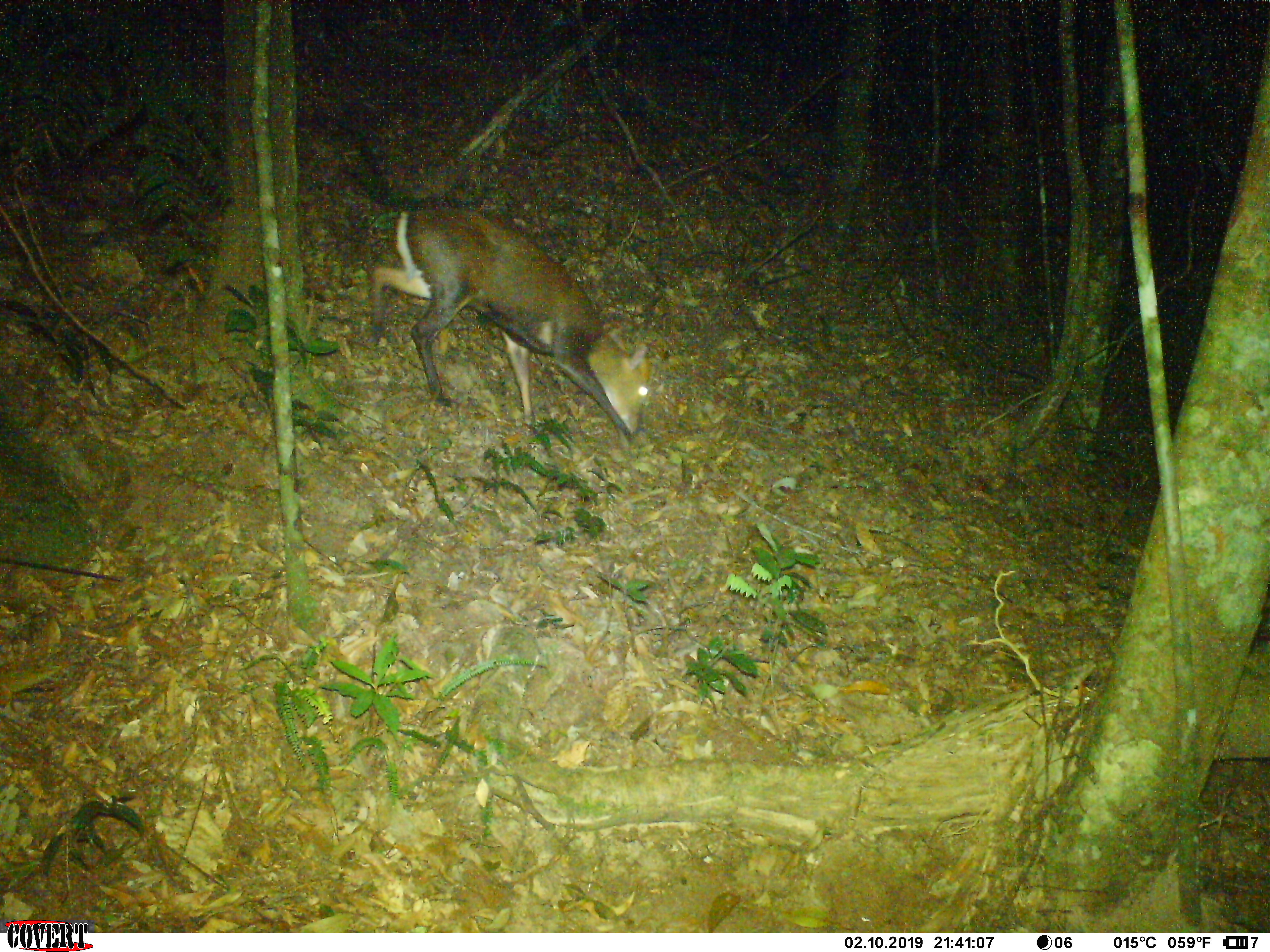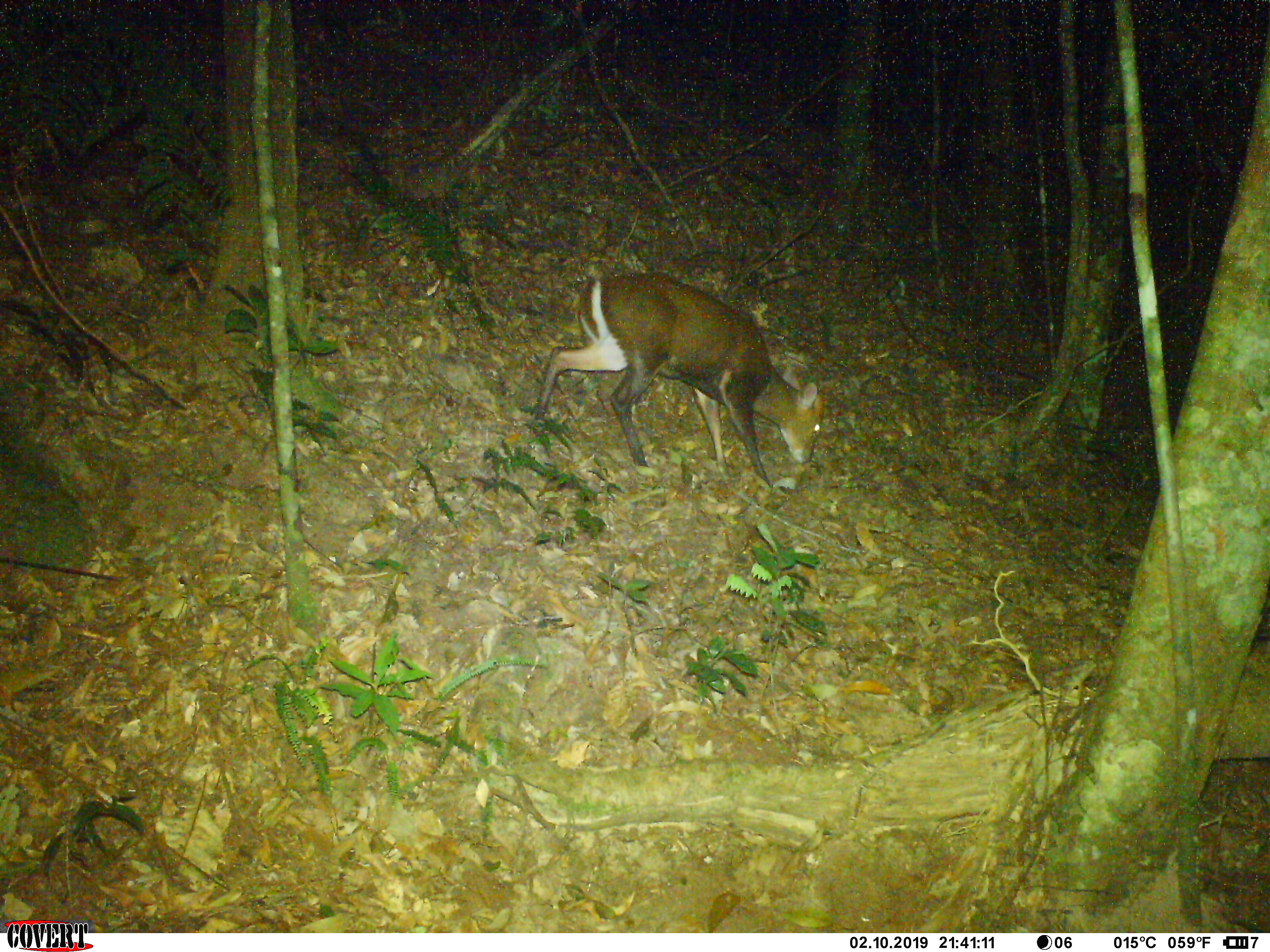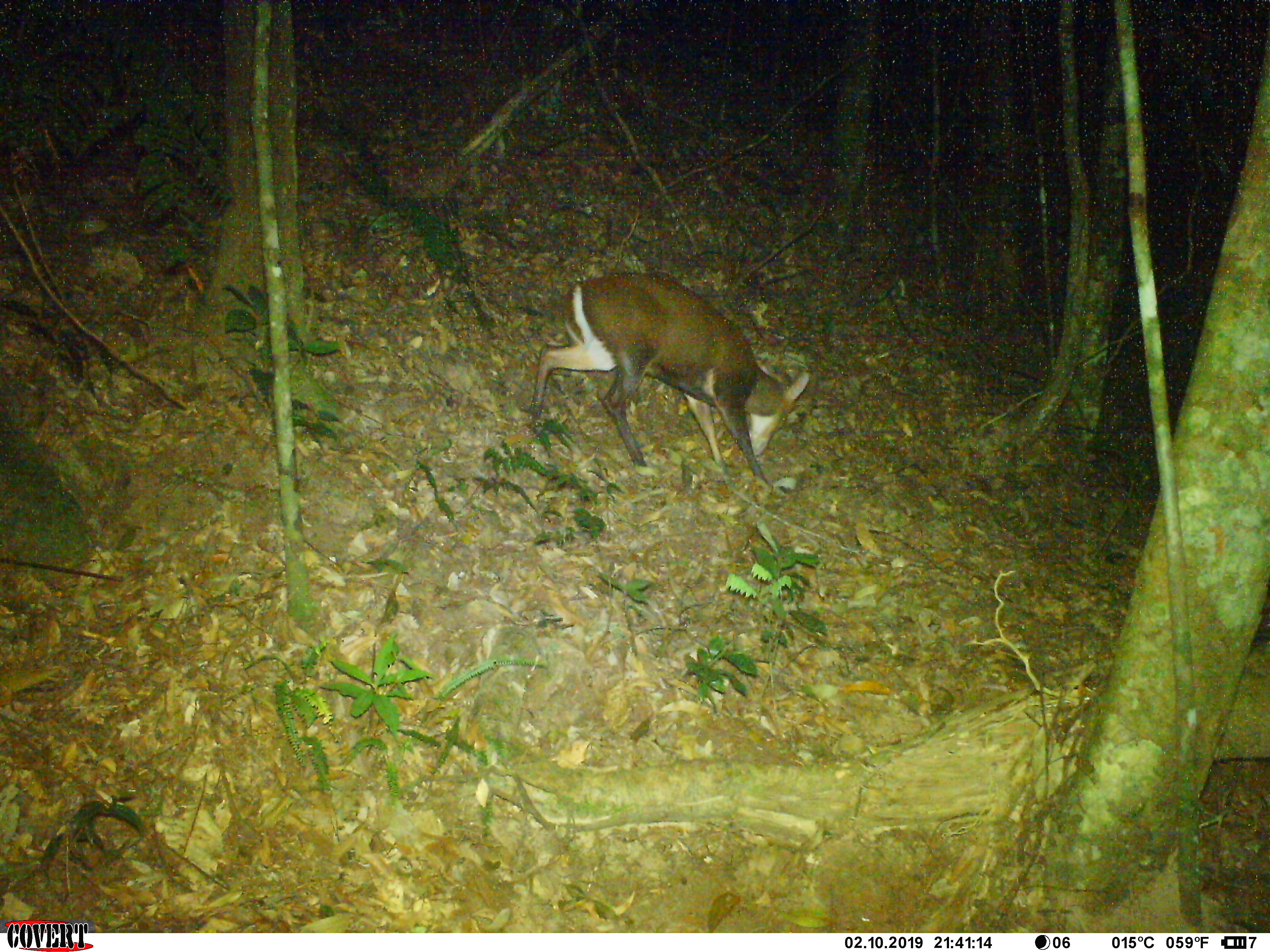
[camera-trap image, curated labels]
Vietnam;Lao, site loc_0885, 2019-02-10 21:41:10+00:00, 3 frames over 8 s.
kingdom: Animalia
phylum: Chordata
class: Mammalia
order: Artiodactyla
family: Cervidae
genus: Muntiacus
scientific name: Muntiacus rooseveltorum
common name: roosevelt's muntjac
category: roosevelts muntjac group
Roosevelts muntjac group (roosevelt's muntjac) (Muntiacus rooseveltorum). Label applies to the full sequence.